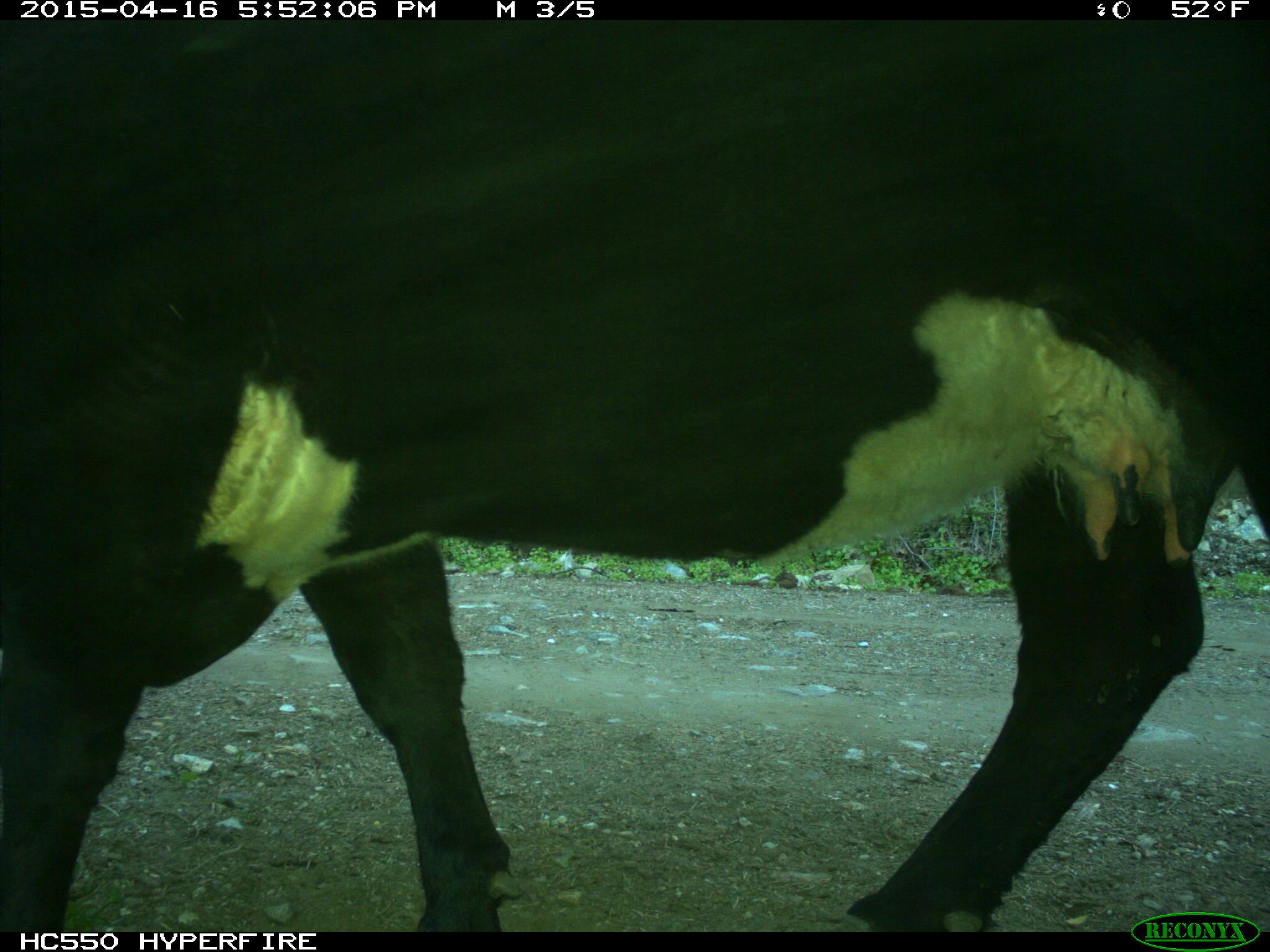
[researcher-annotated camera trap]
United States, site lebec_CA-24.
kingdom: Animalia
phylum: Chordata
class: Mammalia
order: Artiodactyla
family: Bovidae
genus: Bos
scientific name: Bos taurus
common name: domestic cow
Bos taurus (domestic cow).